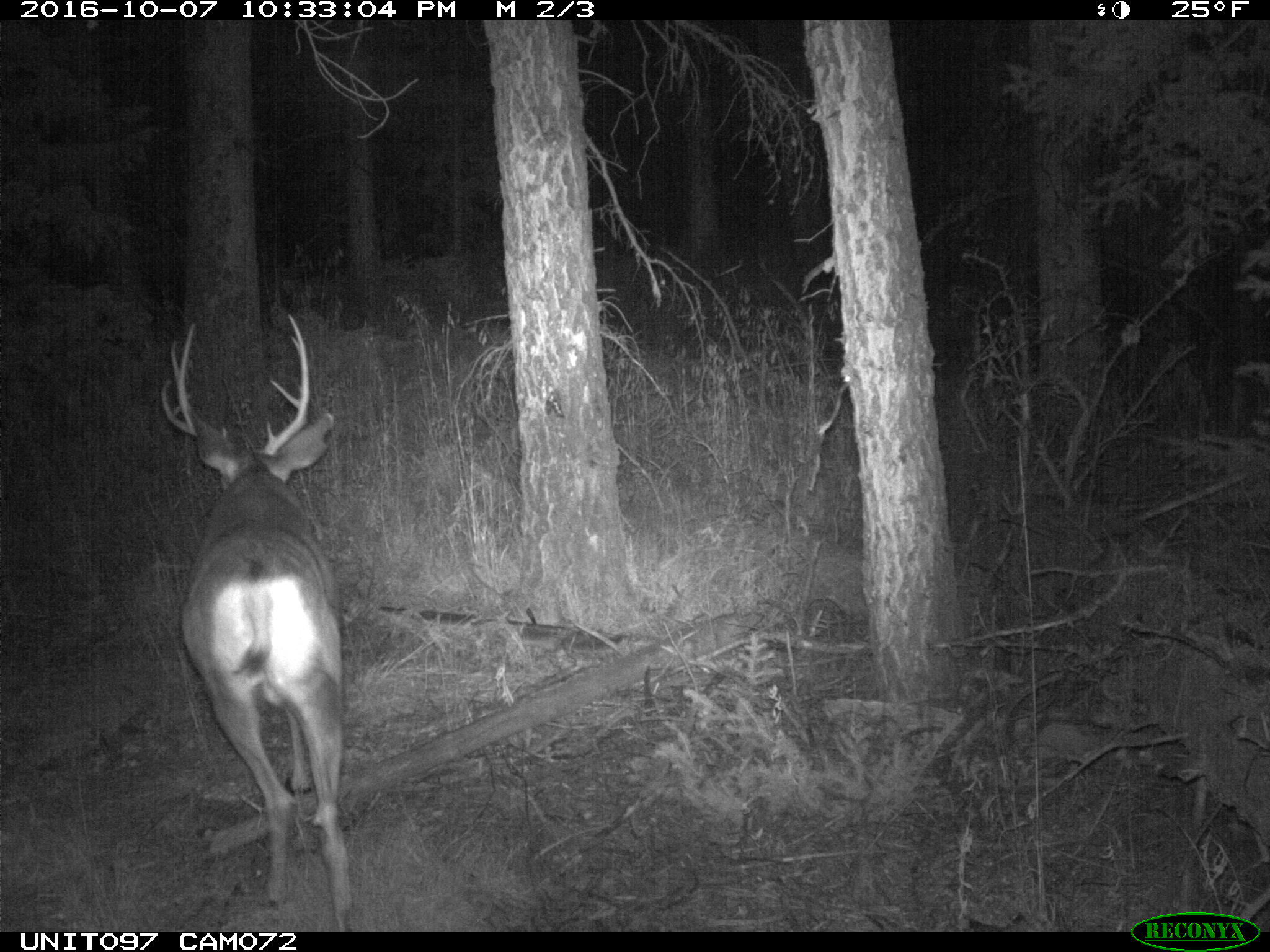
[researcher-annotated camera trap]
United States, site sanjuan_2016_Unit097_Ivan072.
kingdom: Animalia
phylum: Chordata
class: Mammalia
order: Artiodactyla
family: Cervidae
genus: Odocoileus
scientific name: Odocoileus hemionus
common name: mule deer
Odocoileus hemionus (mule deer).